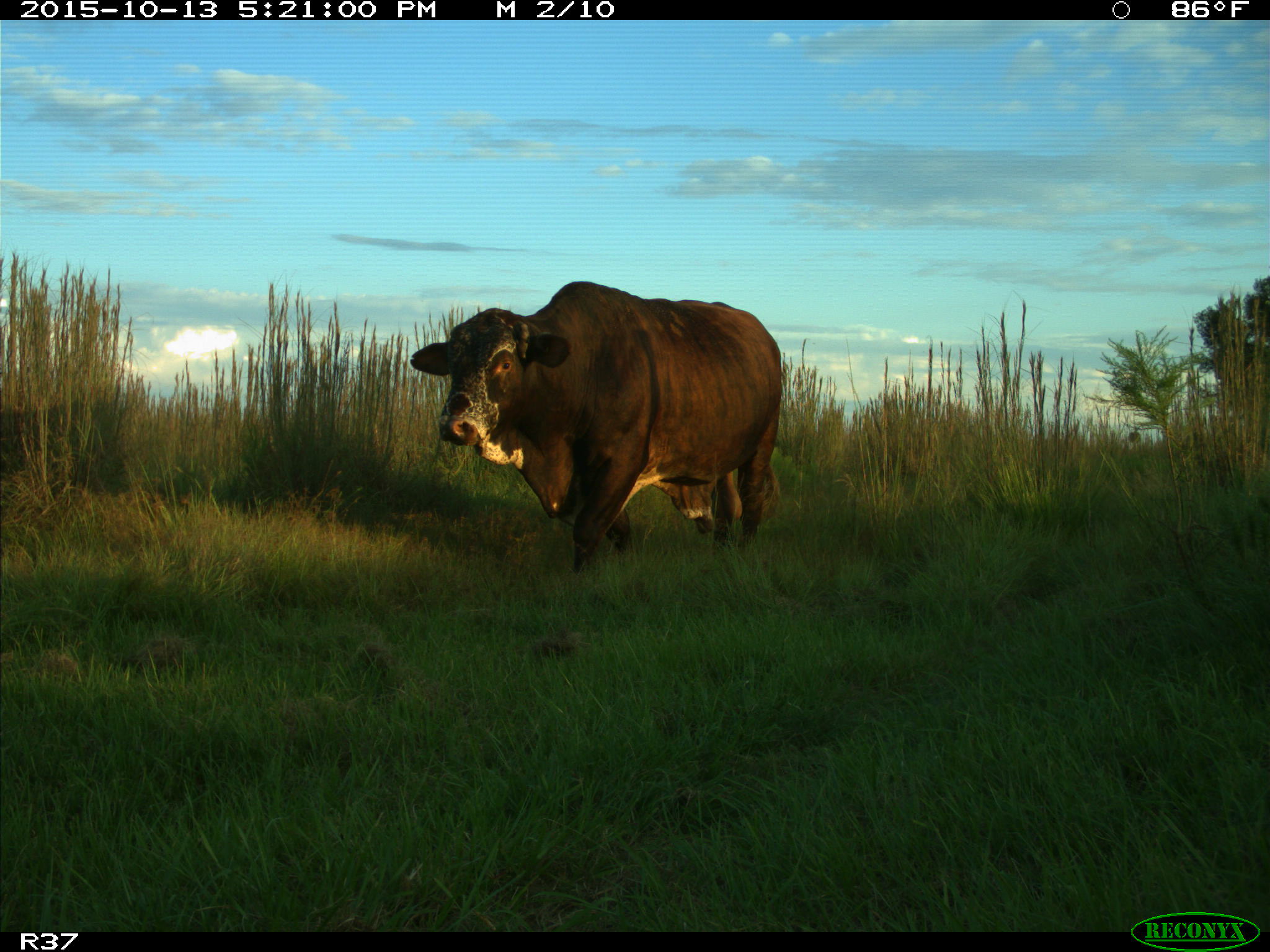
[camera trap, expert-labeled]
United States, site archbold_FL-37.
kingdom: Animalia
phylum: Chordata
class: Mammalia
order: Artiodactyla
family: Bovidae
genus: Bos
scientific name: Bos taurus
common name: domestic cow